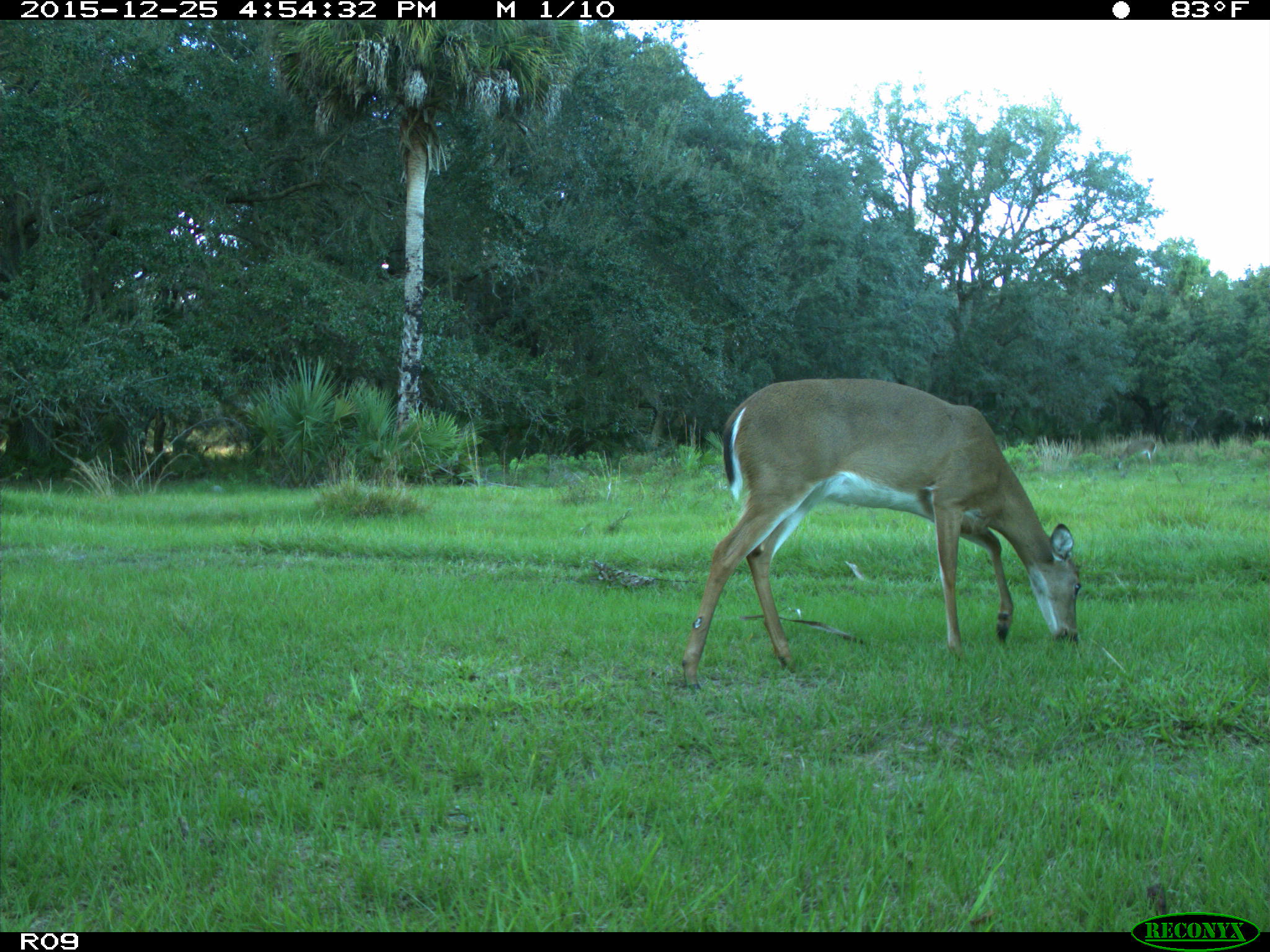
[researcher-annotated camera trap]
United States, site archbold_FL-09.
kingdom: Animalia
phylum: Chordata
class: Mammalia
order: Artiodactyla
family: Cervidae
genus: Odocoileus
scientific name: Odocoileus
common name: deer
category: unidentified deer